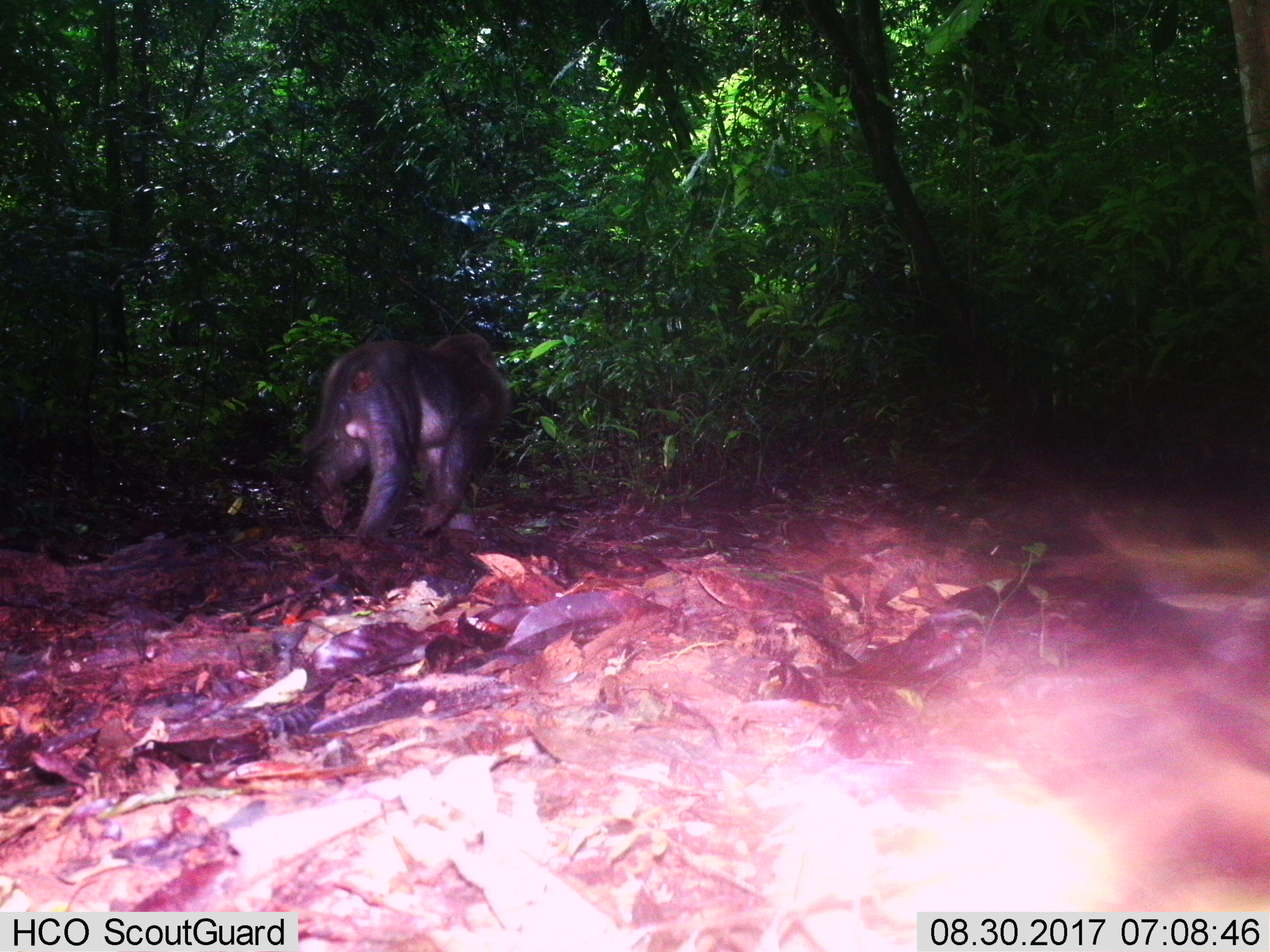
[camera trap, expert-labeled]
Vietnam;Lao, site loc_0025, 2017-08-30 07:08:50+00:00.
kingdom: Animalia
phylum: Chordata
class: Mammalia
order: Primates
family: Cercopithecidae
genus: Macaca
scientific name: Macaca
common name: macaques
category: assam or rhesus macaque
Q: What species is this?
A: Assam or rhesus macaque (macaques) (Macaca).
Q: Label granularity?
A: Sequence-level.